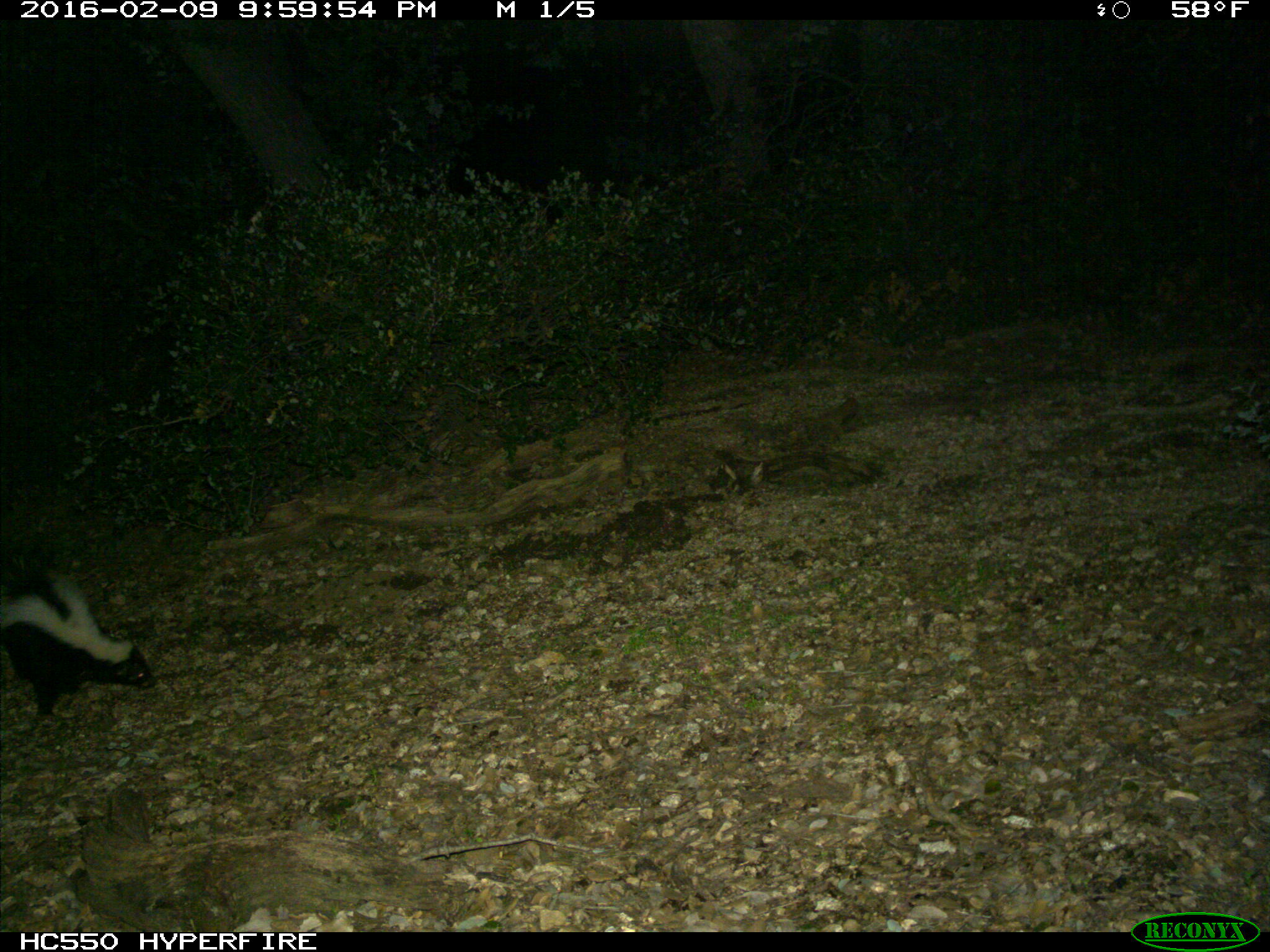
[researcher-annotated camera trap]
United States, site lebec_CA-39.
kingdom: Animalia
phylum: Chordata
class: Mammalia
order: Carnivora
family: Mephitidae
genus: Mephitis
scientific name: Mephitis mephitis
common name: striped skunk